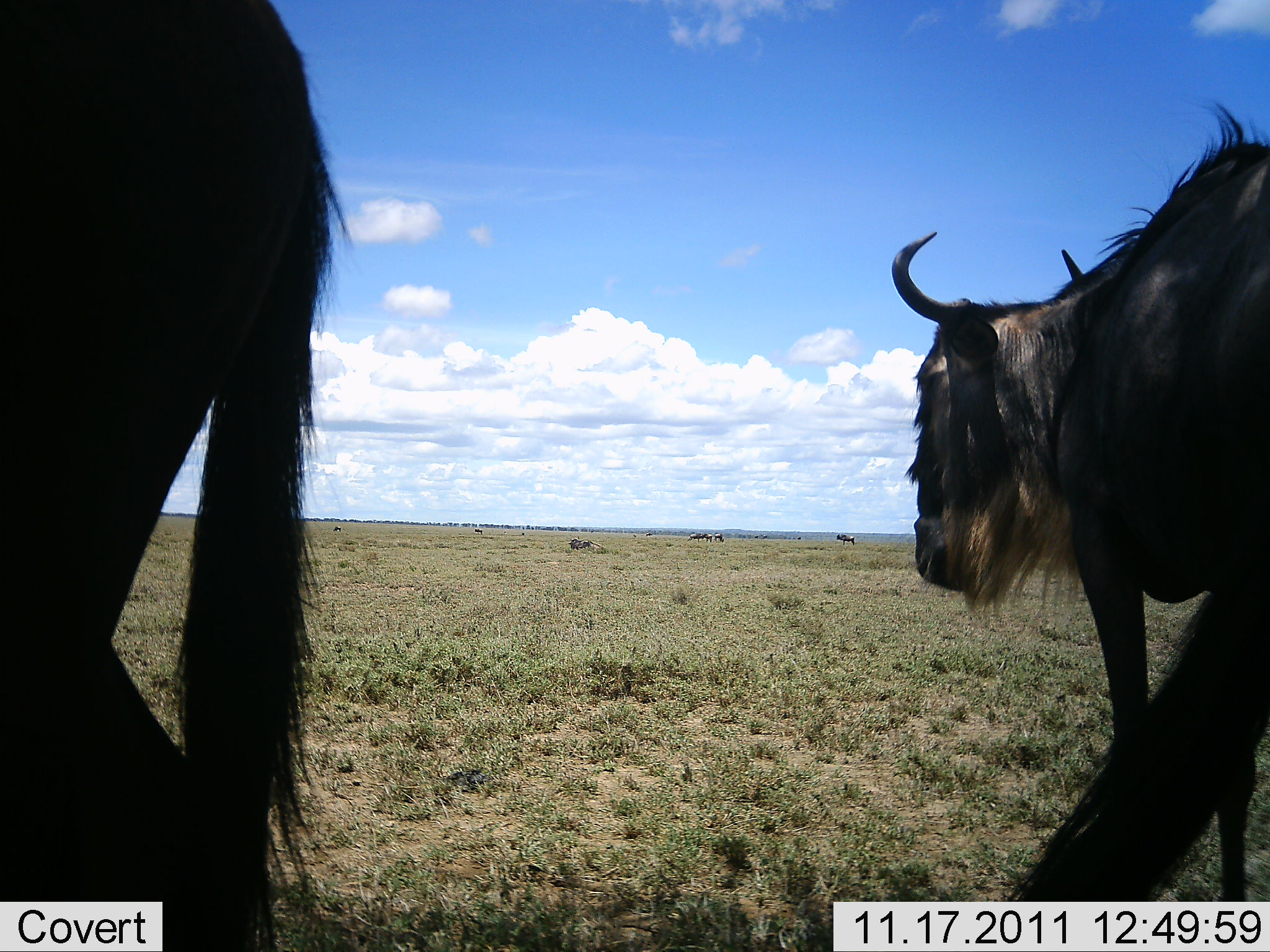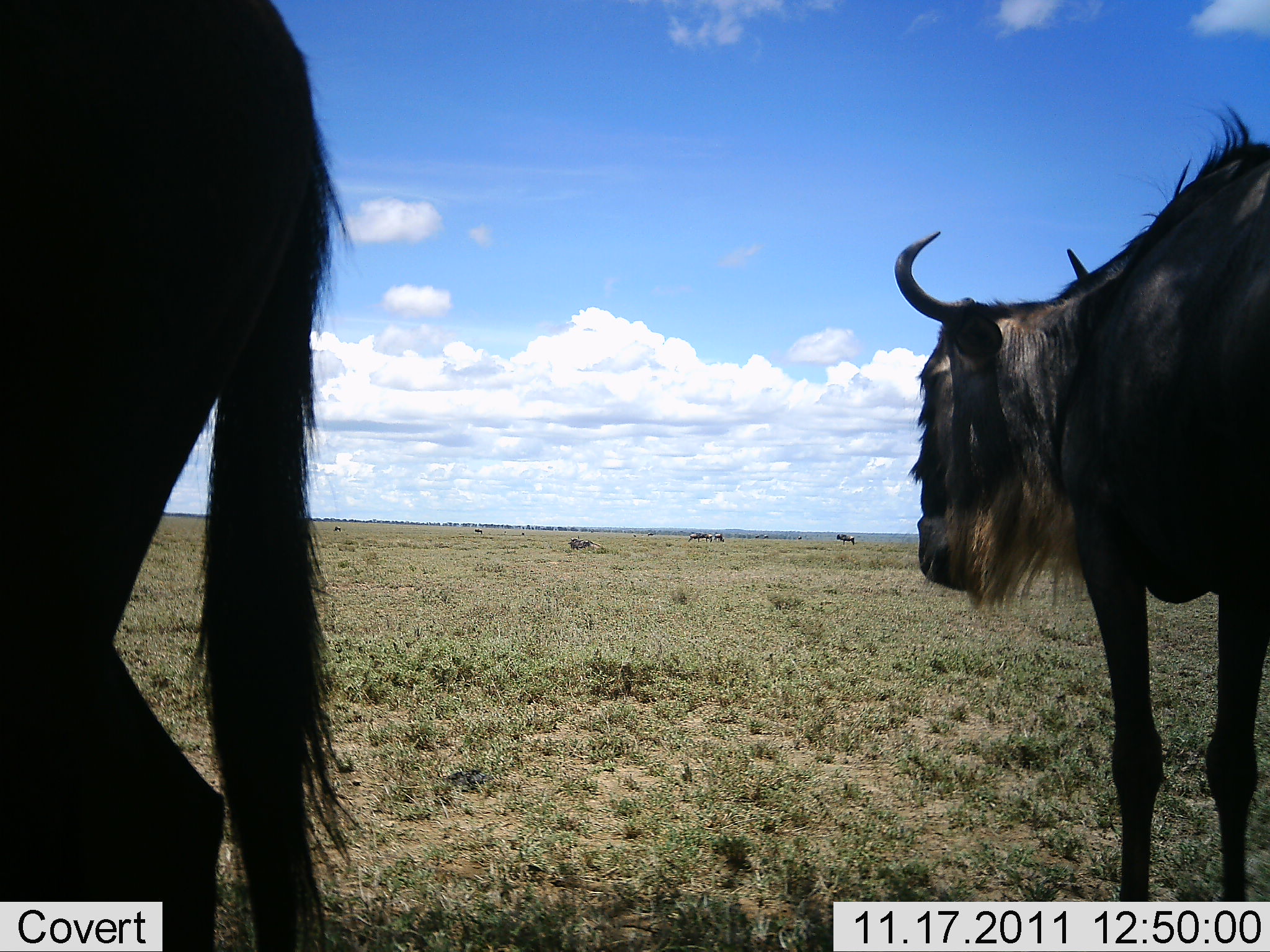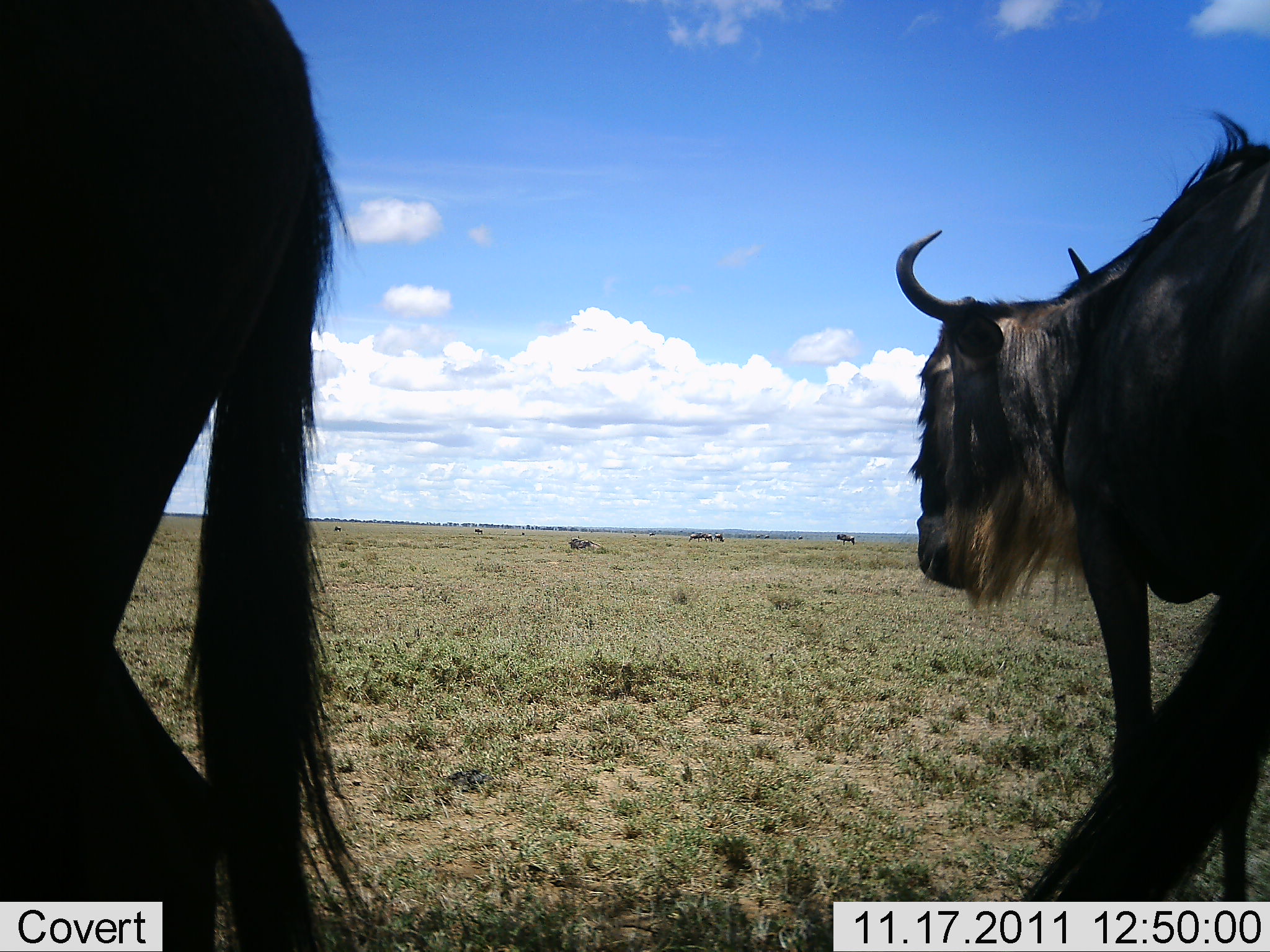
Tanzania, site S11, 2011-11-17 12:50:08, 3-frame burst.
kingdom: Animalia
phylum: Chordata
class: Mammalia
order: Artiodactyla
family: Bovidae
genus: Connochaetes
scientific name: Connochaetes taurinus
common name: blue wildebeest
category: wildebeest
Wildebeest (blue wildebeest) (Connochaetes taurinus), count 2. Behavior (volunteer vote fractions): standing 100%, resting 8%, moving 0%, interacting 0%. Young present (vote fraction): 0%. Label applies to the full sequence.